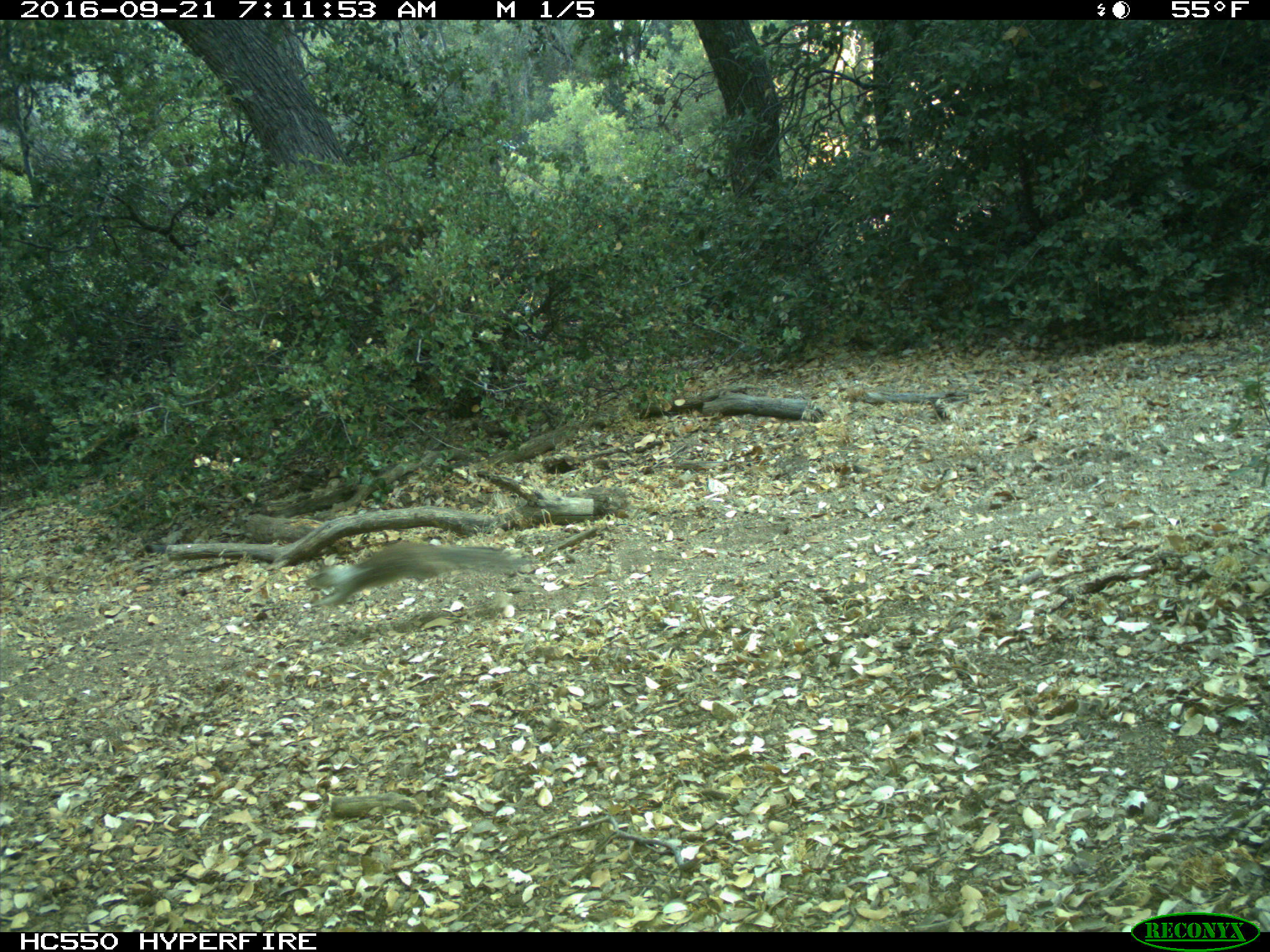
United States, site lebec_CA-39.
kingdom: Animalia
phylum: Chordata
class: Mammalia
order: Rodentia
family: Sciuridae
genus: Otospermophilus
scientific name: Otospermophilus beecheyi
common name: california ground squirrel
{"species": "Otospermophilus beecheyi (california ground squirrel)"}